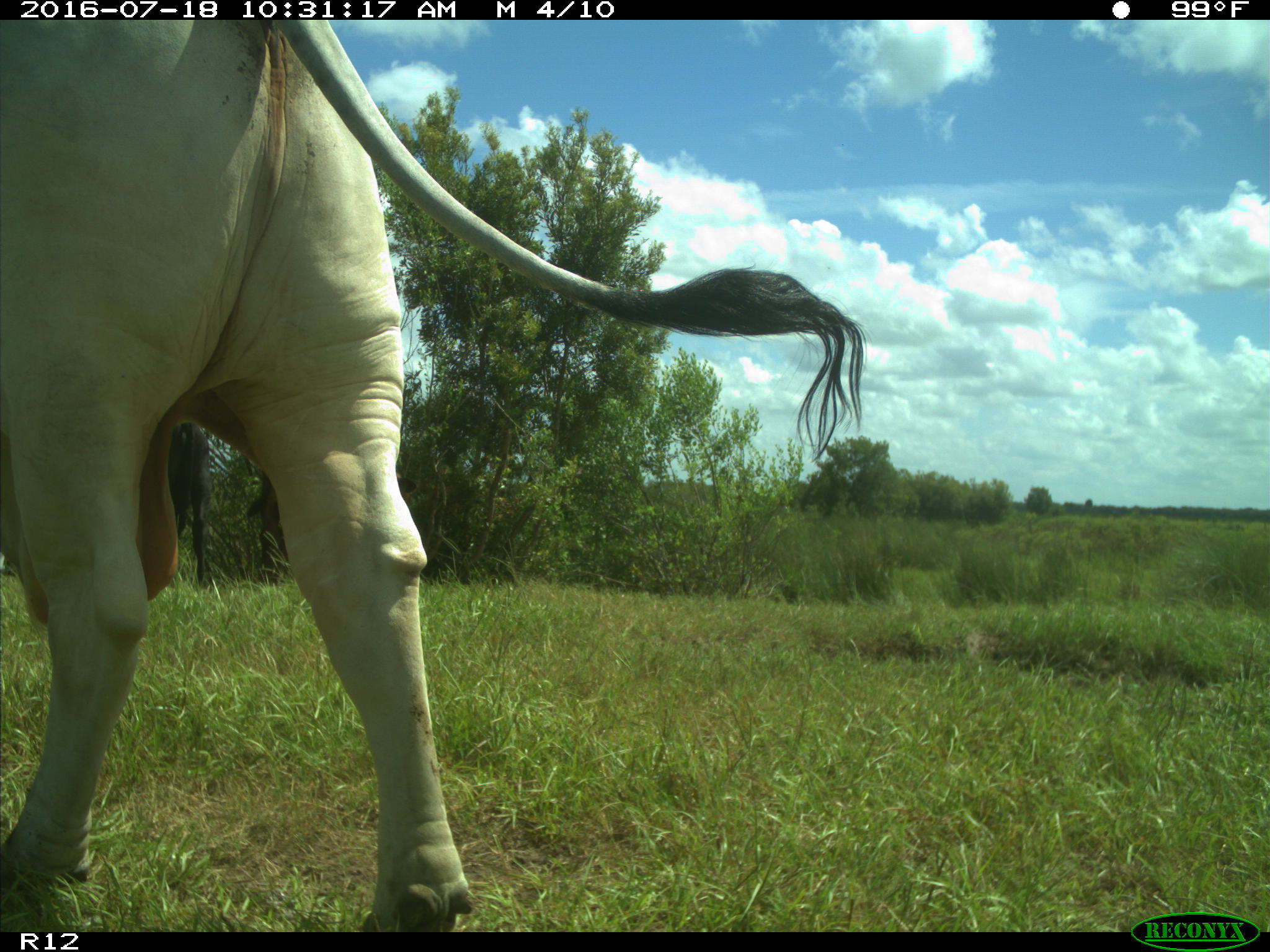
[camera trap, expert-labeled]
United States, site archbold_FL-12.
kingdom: Animalia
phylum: Chordata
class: Mammalia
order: Artiodactyla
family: Bovidae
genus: Bos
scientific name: Bos taurus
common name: domestic cow